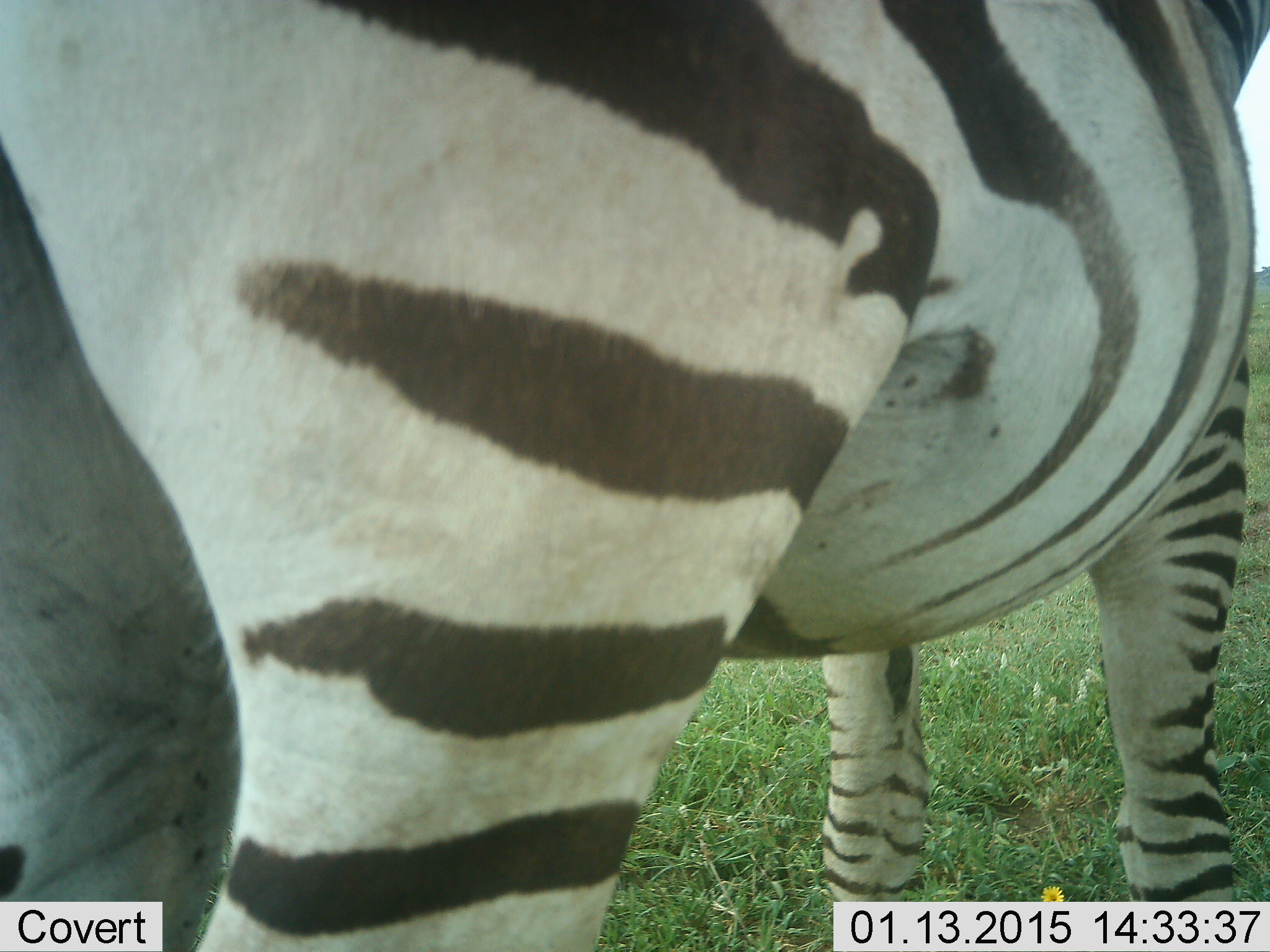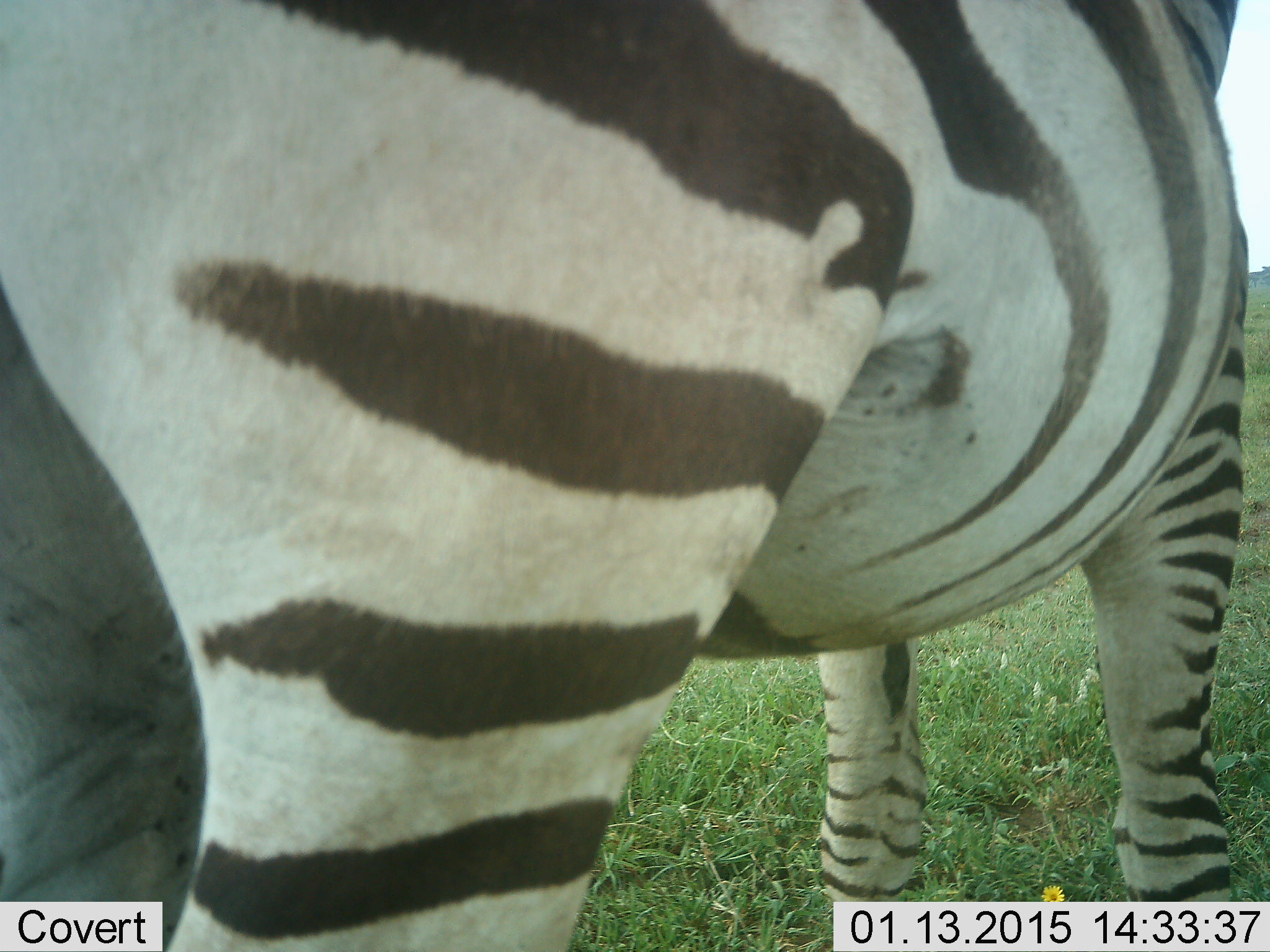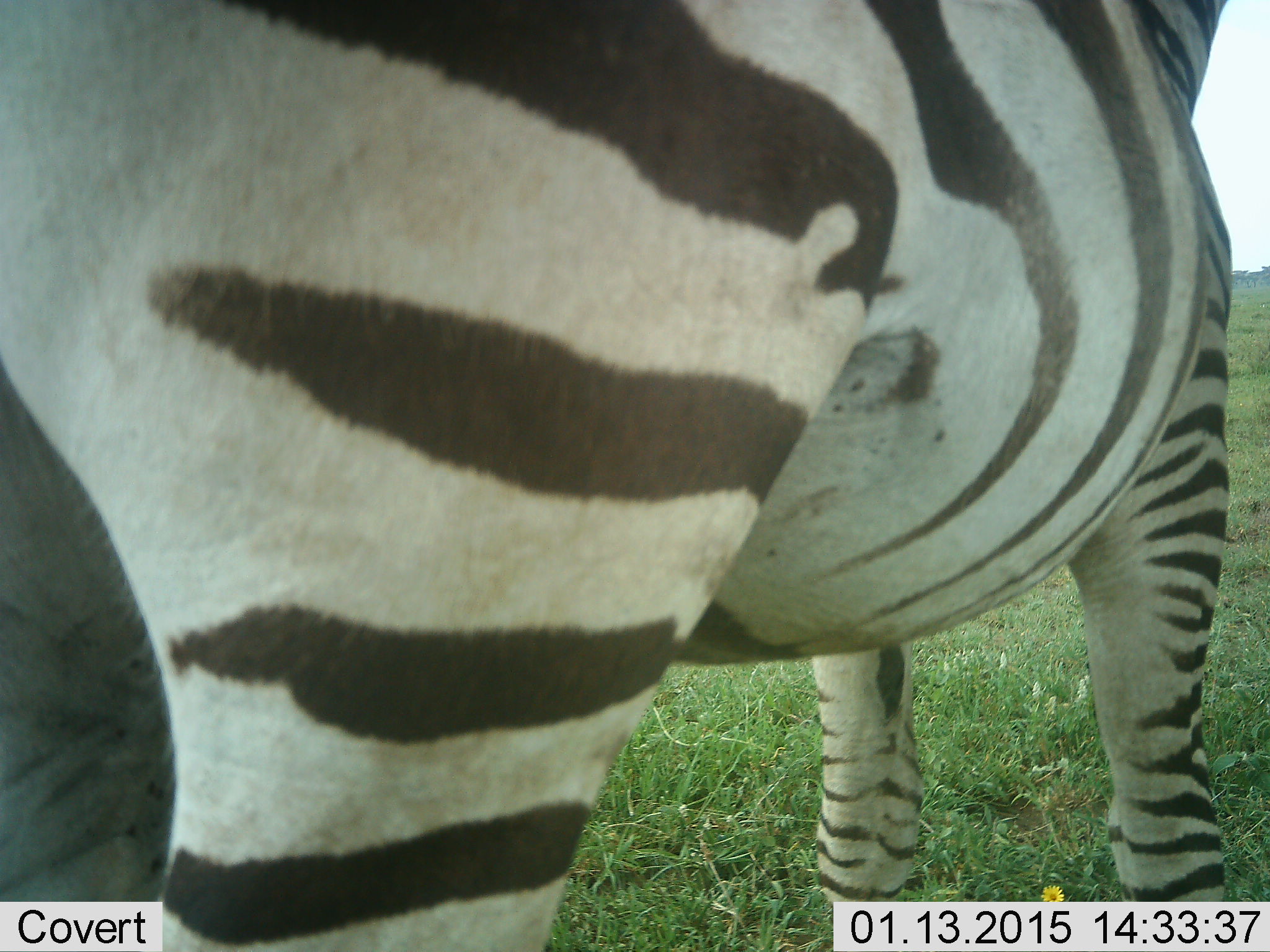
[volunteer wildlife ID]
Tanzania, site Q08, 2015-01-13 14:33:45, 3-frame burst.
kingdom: Animalia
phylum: Chordata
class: Mammalia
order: Perissodactyla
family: Equidae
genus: Equus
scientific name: Equus quagga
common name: plains zebra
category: zebra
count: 1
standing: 90%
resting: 0%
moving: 10%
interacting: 0%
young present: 0%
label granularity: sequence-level